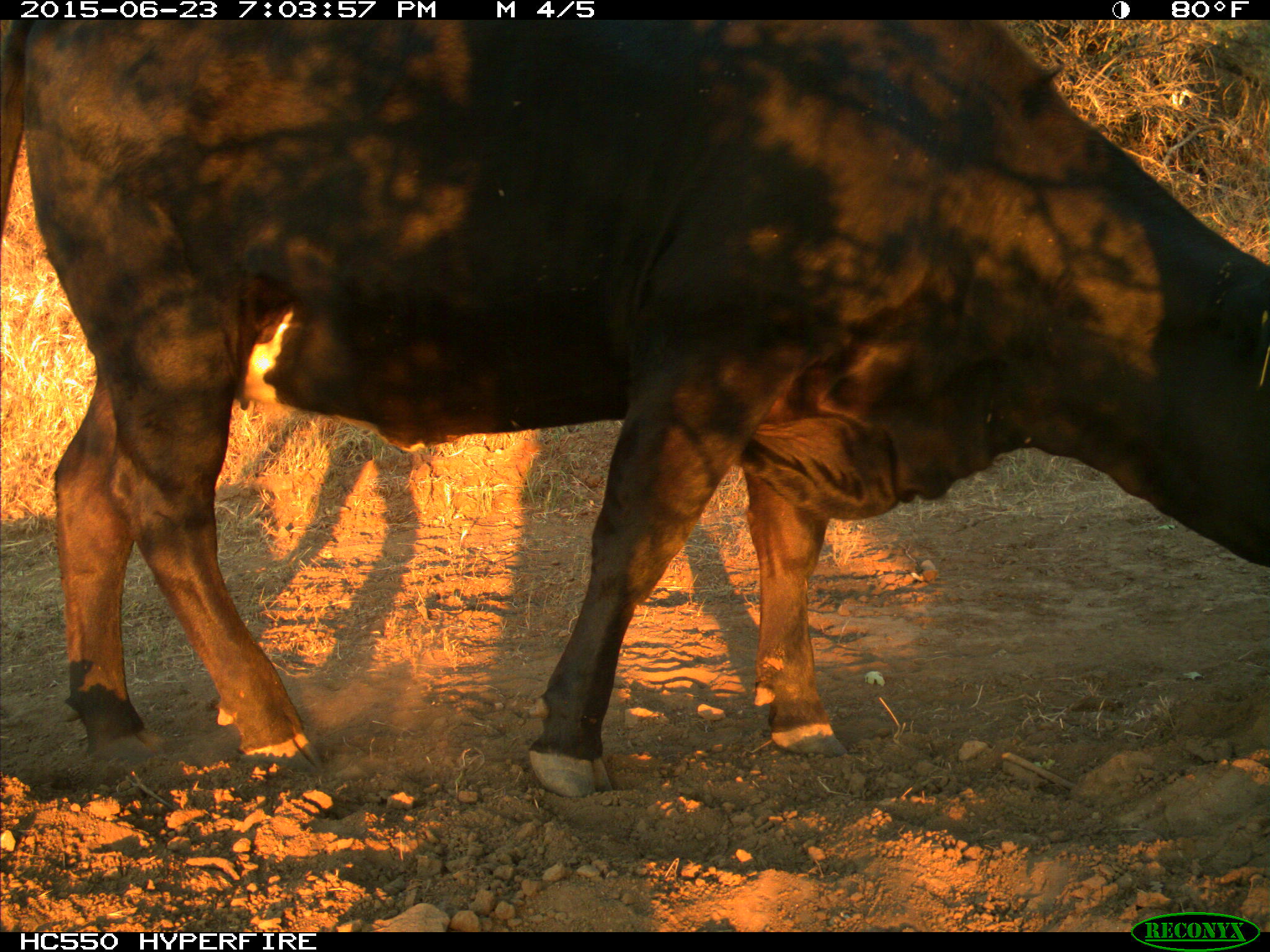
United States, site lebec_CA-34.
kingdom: Animalia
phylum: Chordata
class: Mammalia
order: Artiodactyla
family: Bovidae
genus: Bos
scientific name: Bos taurus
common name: domestic cow